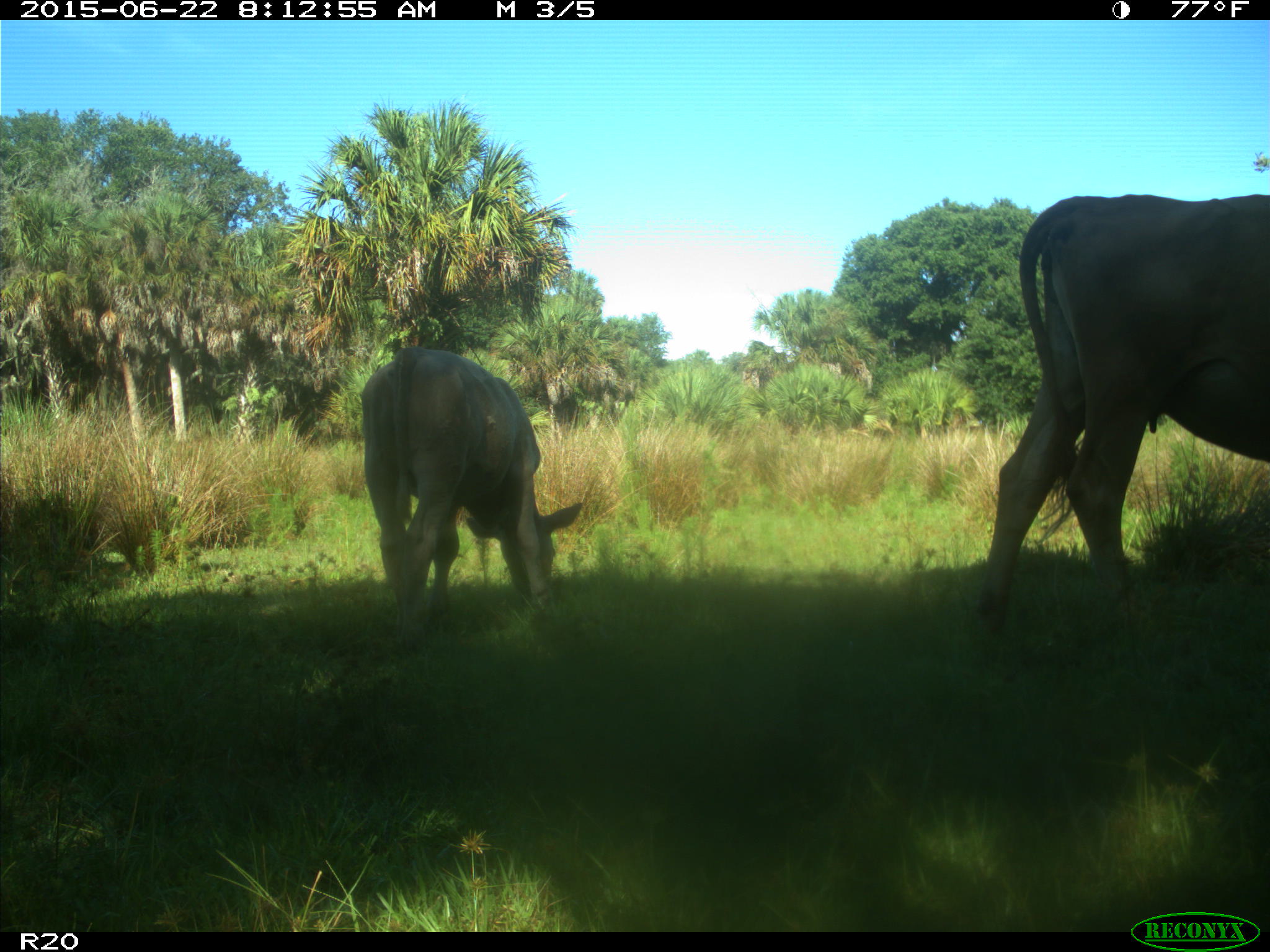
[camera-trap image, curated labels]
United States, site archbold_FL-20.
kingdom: Animalia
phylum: Chordata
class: Mammalia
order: Artiodactyla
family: Bovidae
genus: Bos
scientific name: Bos taurus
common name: domestic cow